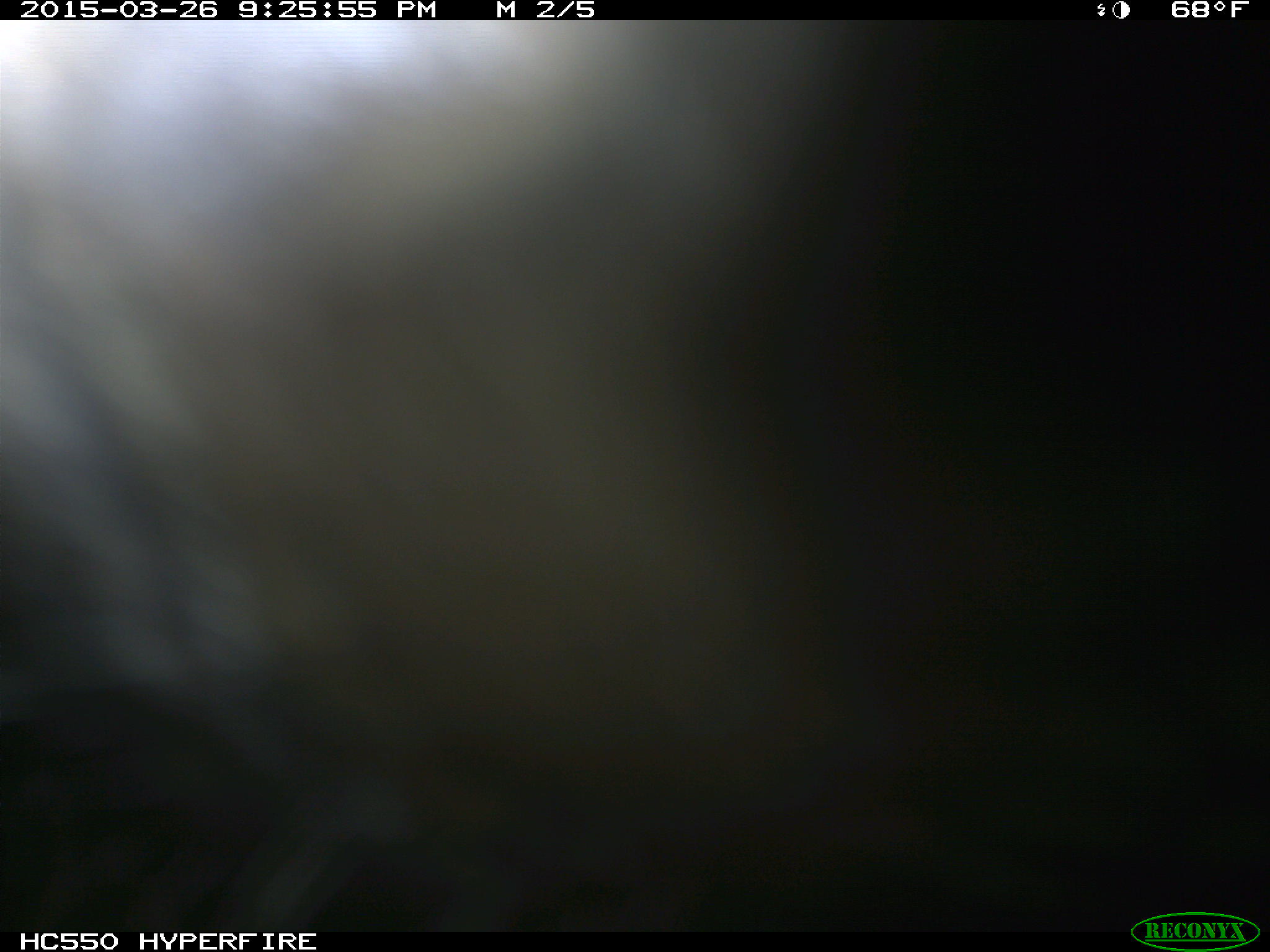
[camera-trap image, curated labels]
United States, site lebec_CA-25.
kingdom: Animalia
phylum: Chordata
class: Mammalia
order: Artiodactyla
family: Bovidae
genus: Bos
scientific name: Bos taurus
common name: domestic cow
Bos taurus (domestic cow).